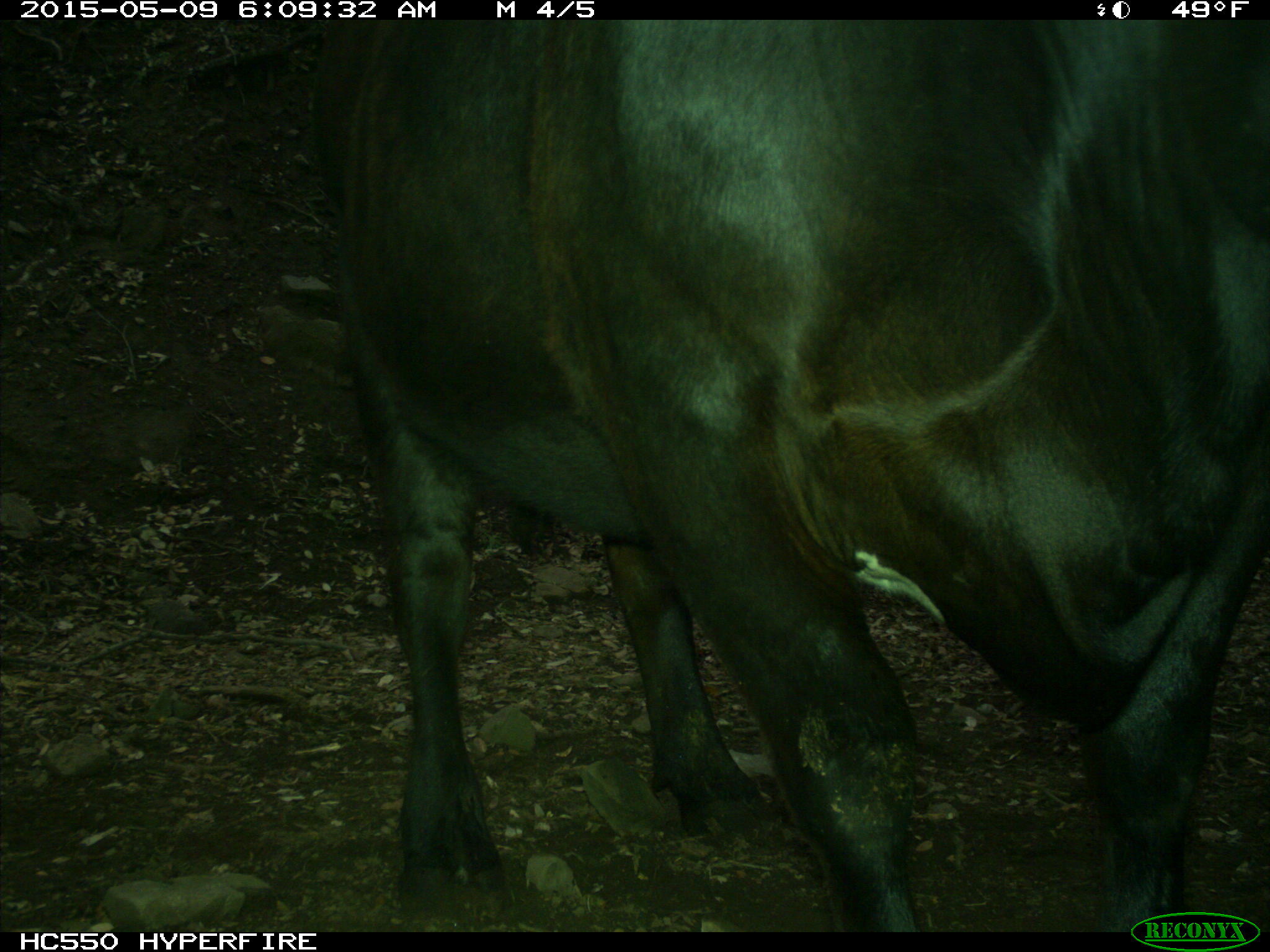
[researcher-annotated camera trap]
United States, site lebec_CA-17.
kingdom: Animalia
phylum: Chordata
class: Mammalia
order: Artiodactyla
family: Bovidae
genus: Bos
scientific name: Bos taurus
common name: domestic cow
Bos taurus (domestic cow).